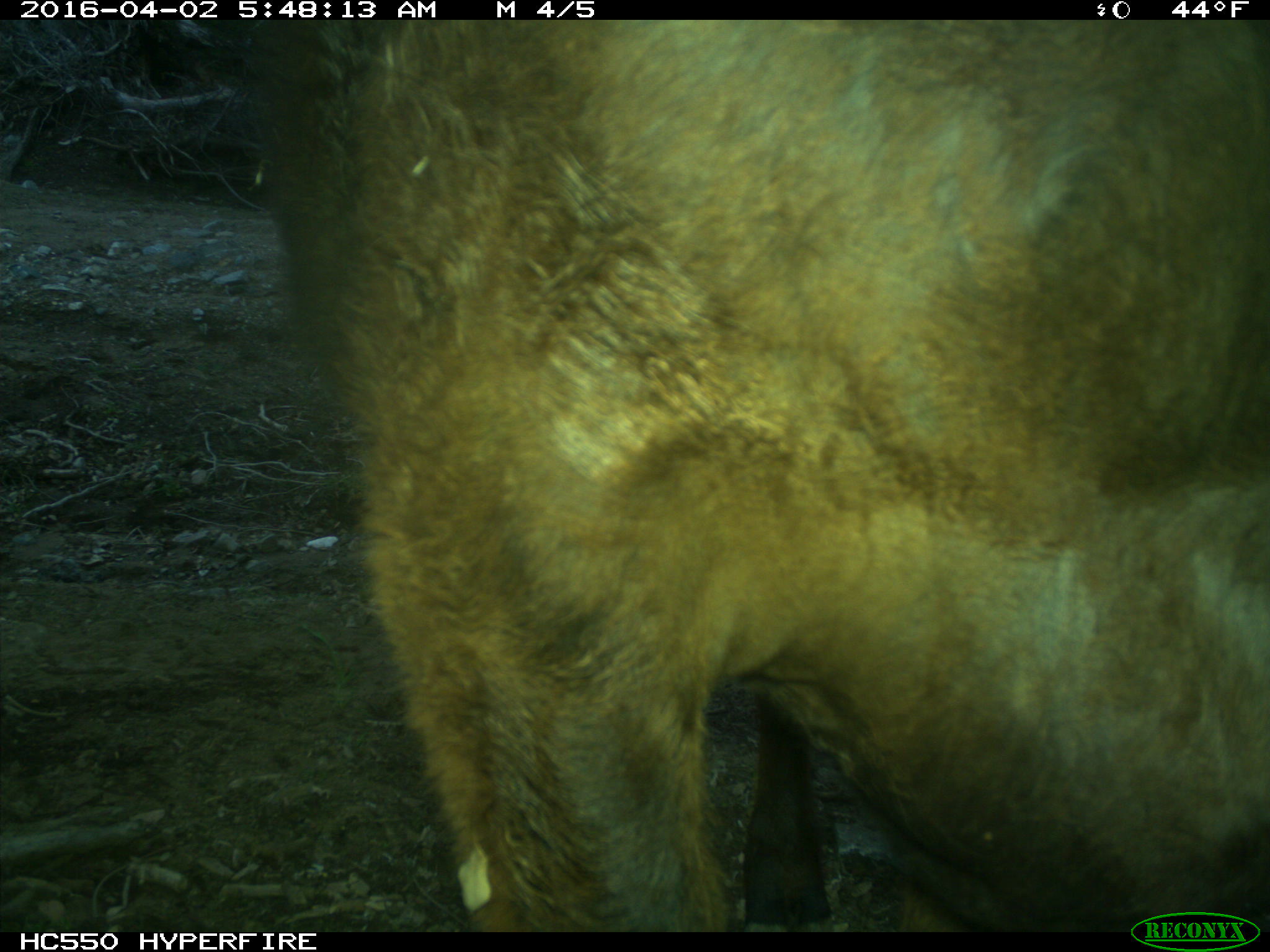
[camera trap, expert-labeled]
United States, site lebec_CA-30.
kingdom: Animalia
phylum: Chordata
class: Mammalia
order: Artiodactyla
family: Bovidae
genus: Bos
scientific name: Bos taurus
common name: domestic cow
Bos taurus (domestic cow).